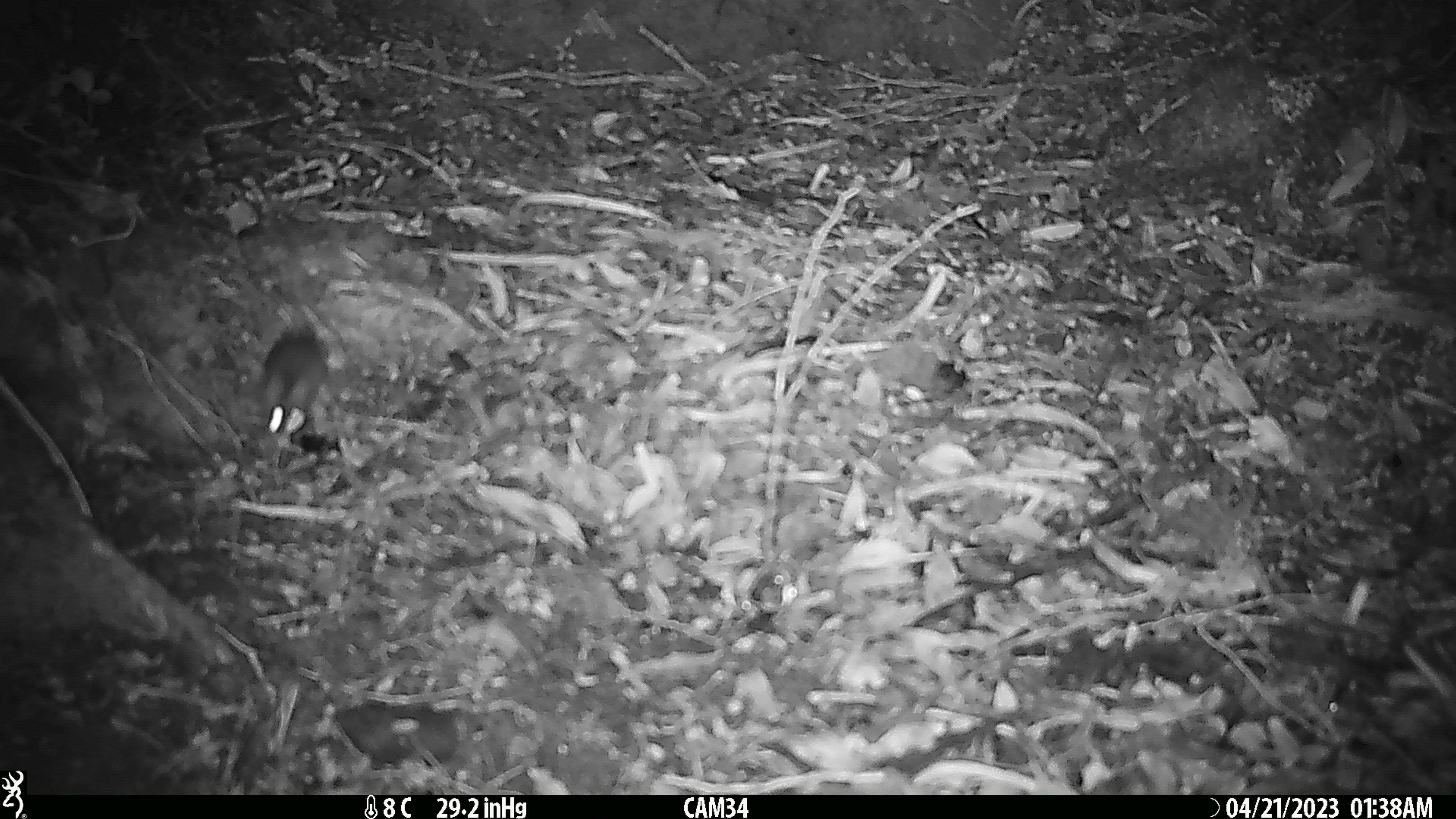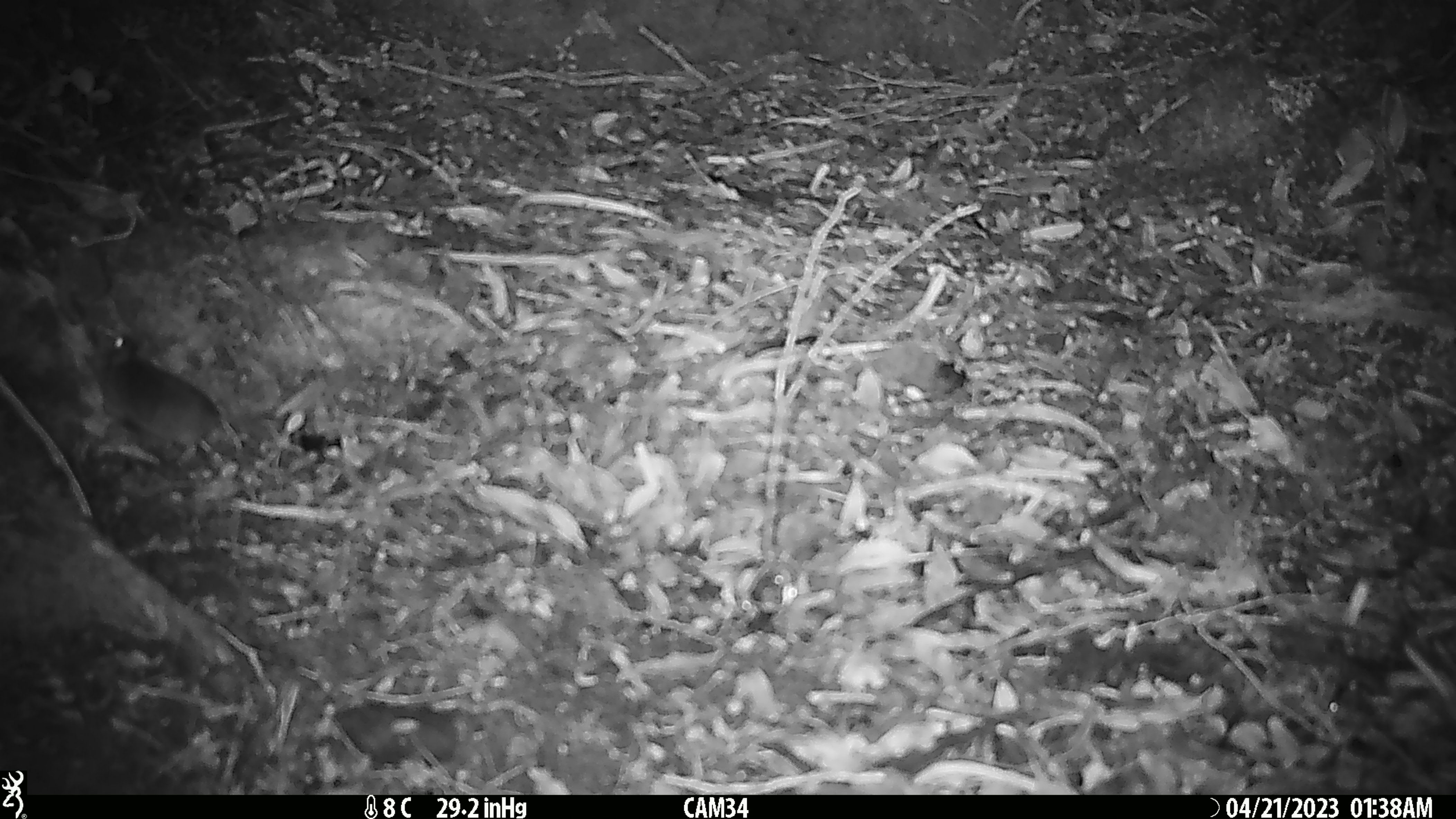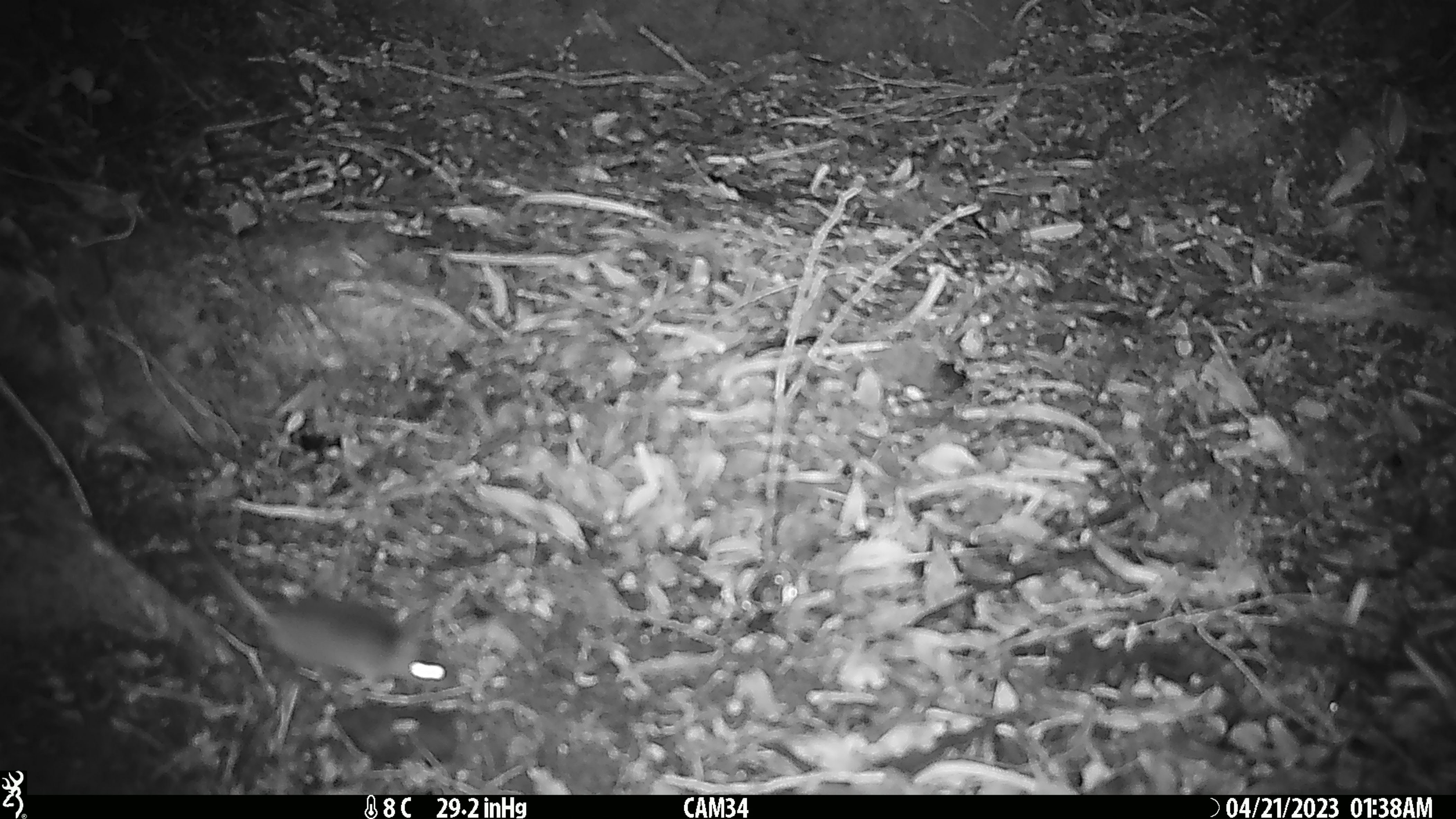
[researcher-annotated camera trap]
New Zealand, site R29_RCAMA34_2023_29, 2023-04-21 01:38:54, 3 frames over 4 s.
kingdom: Animalia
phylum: Chordata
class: Mammalia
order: Rodentia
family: Muridae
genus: Mus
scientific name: Mus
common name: mouse